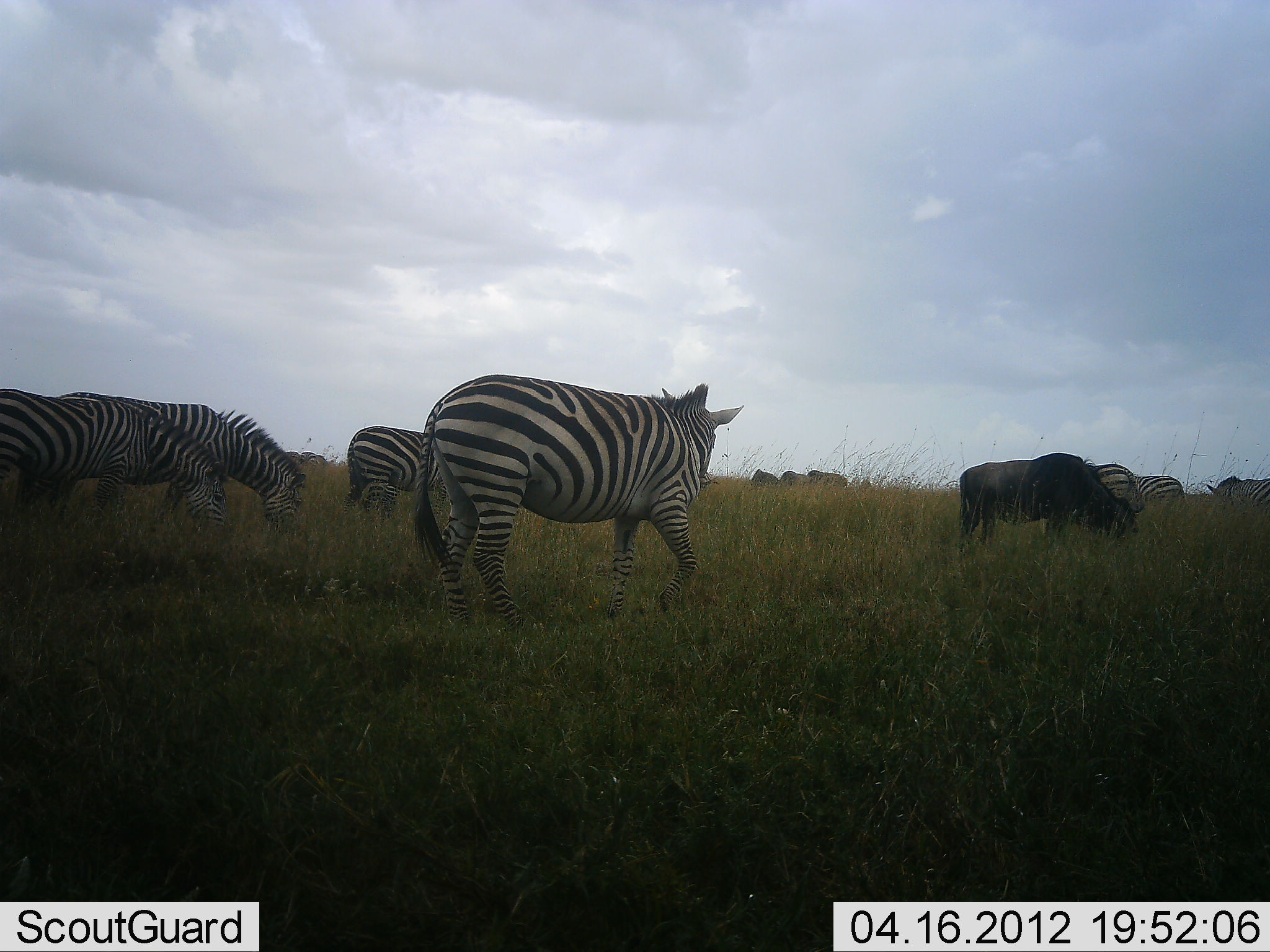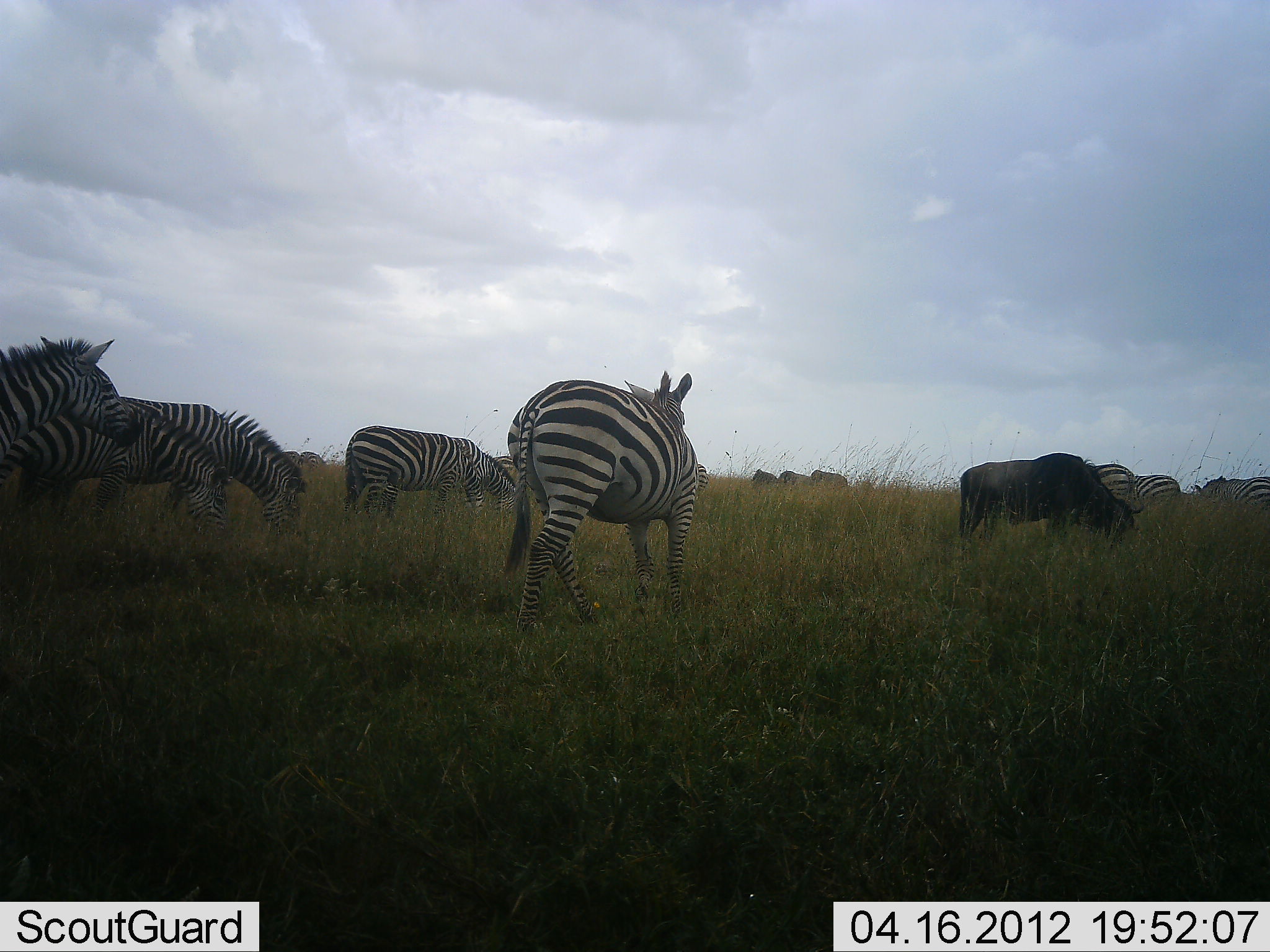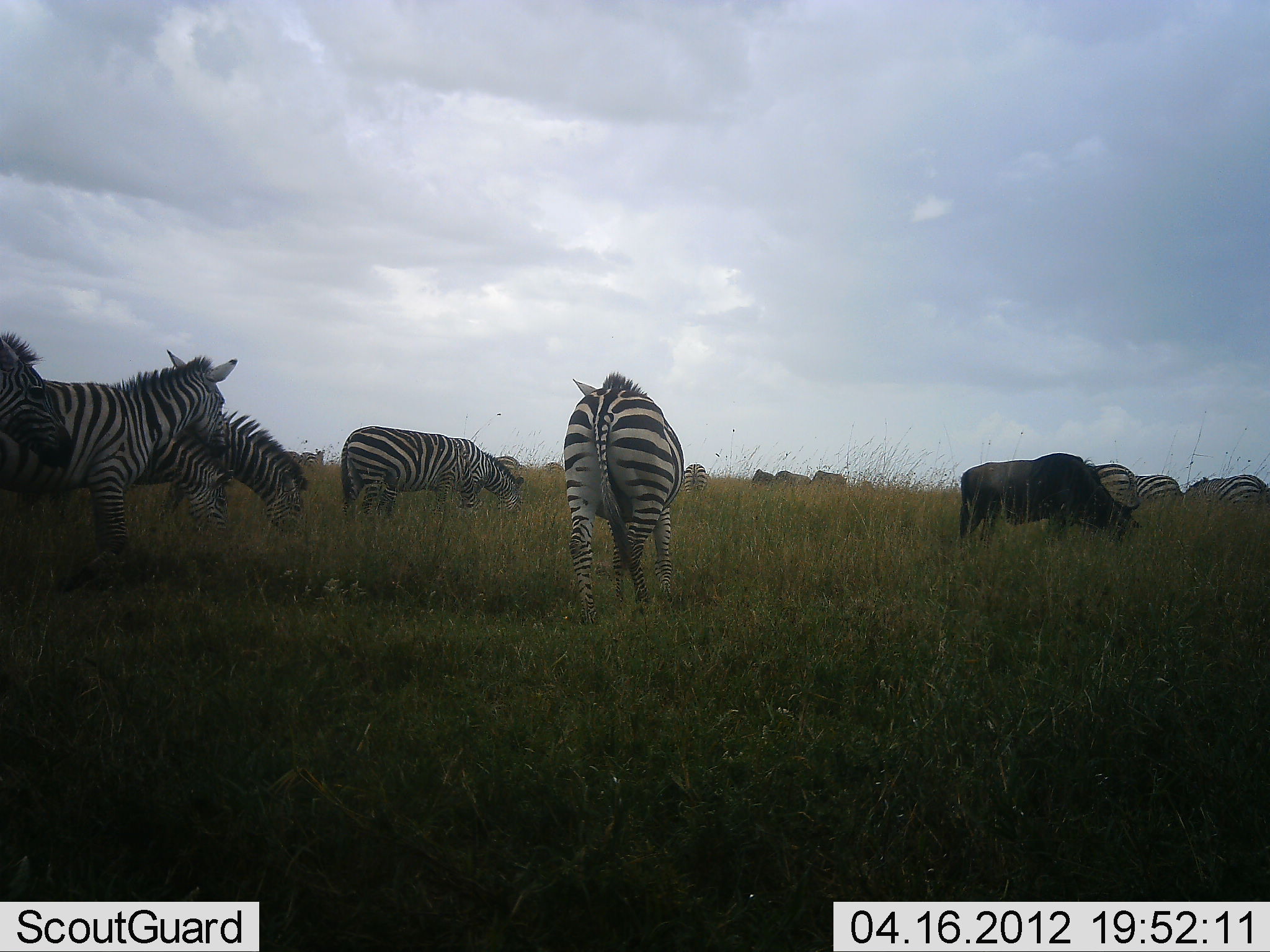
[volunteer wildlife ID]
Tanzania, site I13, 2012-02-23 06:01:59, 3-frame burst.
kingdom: Animalia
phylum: Chordata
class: Mammalia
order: Artiodactyla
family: Bovidae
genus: Connochaetes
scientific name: Connochaetes taurinus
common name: blue wildebeest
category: wildebeest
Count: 1.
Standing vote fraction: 25%.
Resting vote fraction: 0%.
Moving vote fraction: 4%.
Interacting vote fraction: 0%.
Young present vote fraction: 0%.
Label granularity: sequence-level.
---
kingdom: Animalia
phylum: Chordata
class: Mammalia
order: Perissodactyla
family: Equidae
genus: Equus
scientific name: Equus quagga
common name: plains zebra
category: zebra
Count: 9.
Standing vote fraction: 37%.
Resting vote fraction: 0%.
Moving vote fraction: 63%.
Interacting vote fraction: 0%.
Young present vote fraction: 0%.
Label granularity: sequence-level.